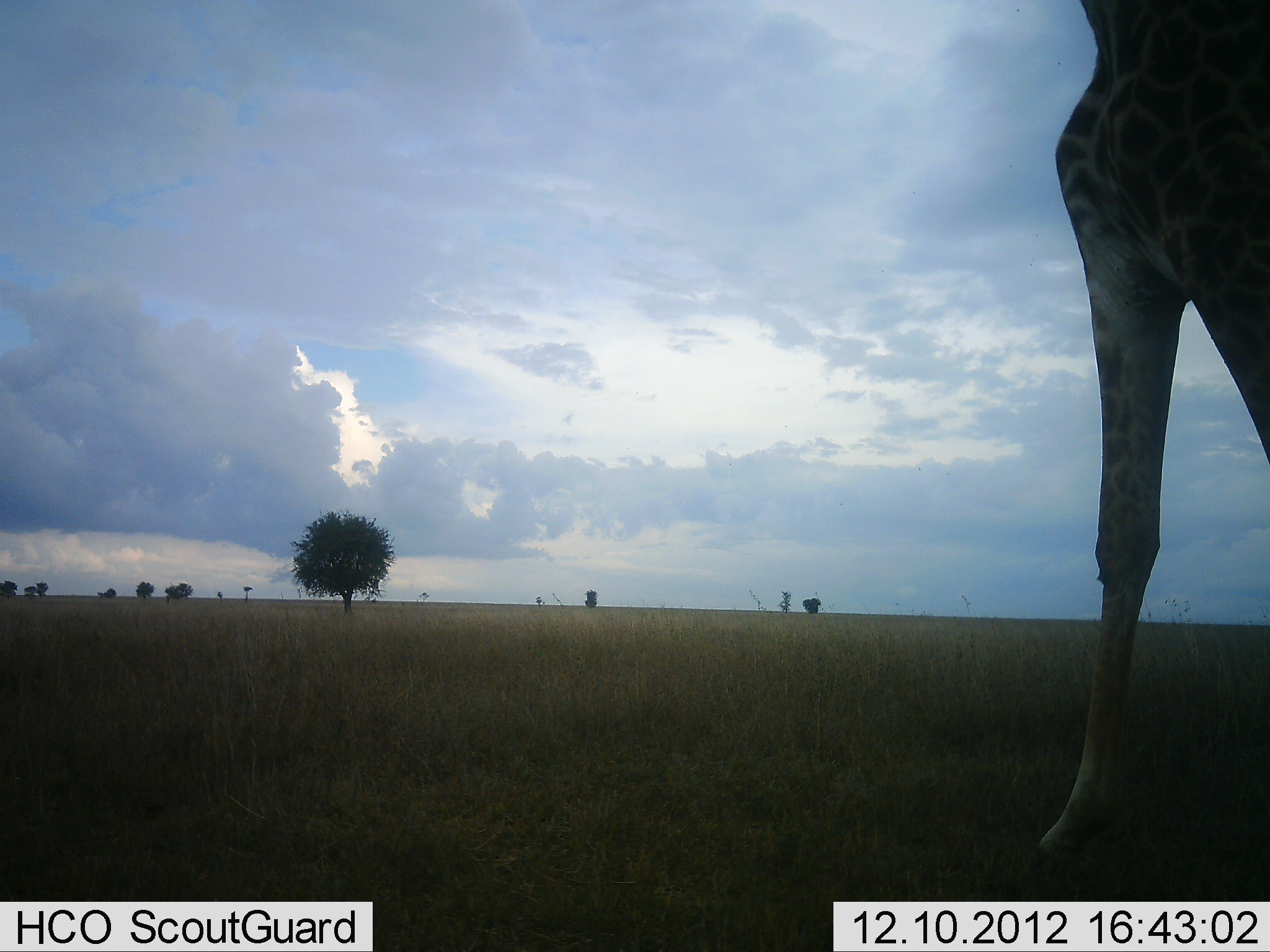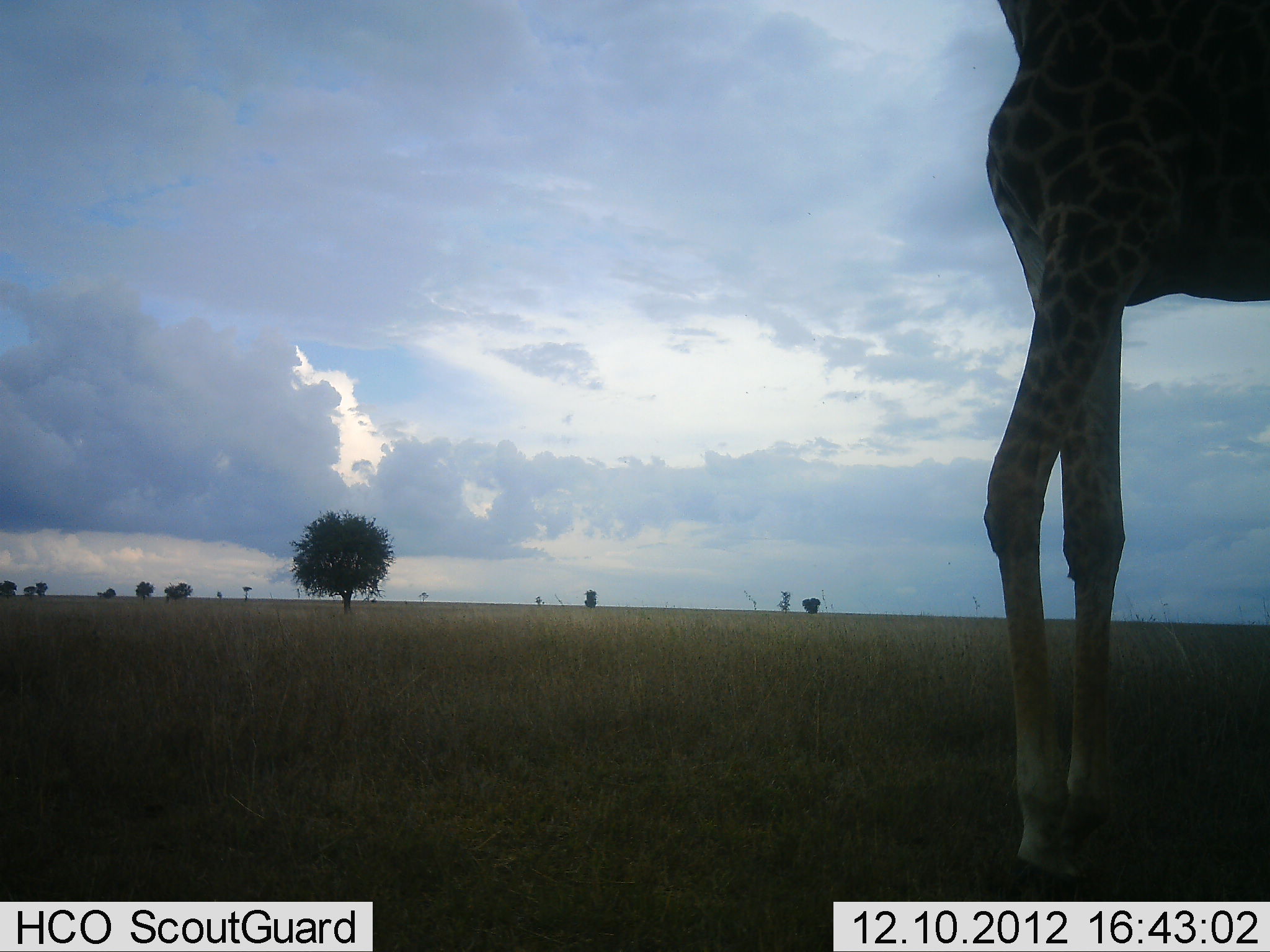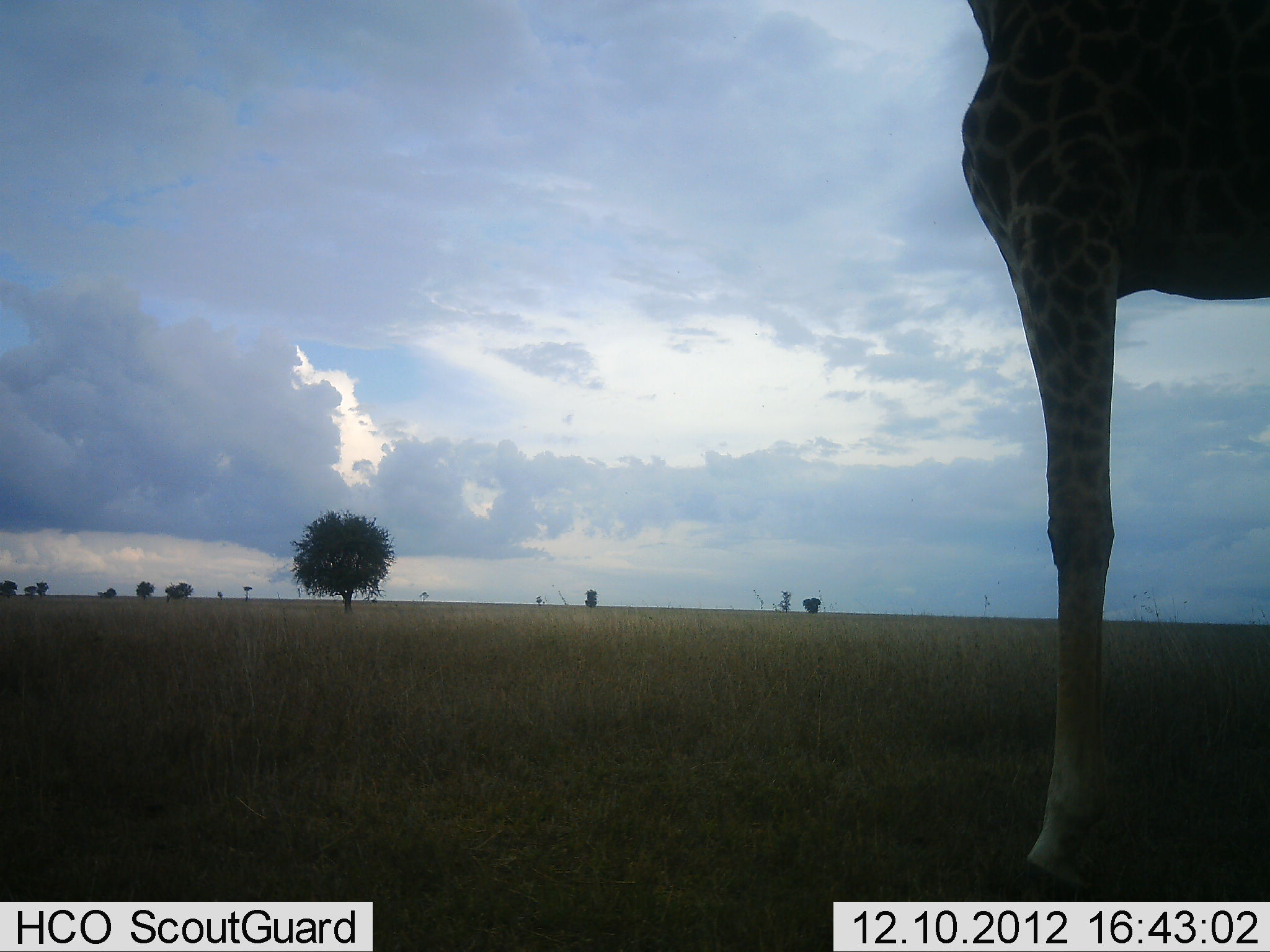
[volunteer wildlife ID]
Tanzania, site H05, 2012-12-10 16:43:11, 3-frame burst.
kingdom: Animalia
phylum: Chordata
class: Mammalia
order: Artiodactyla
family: Giraffidae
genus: Giraffa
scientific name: Giraffa camelopardalis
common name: giraffe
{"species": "giraffe (Giraffa camelopardalis)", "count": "1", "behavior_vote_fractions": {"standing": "70%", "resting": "0%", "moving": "60%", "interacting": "0%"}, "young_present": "0%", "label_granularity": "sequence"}